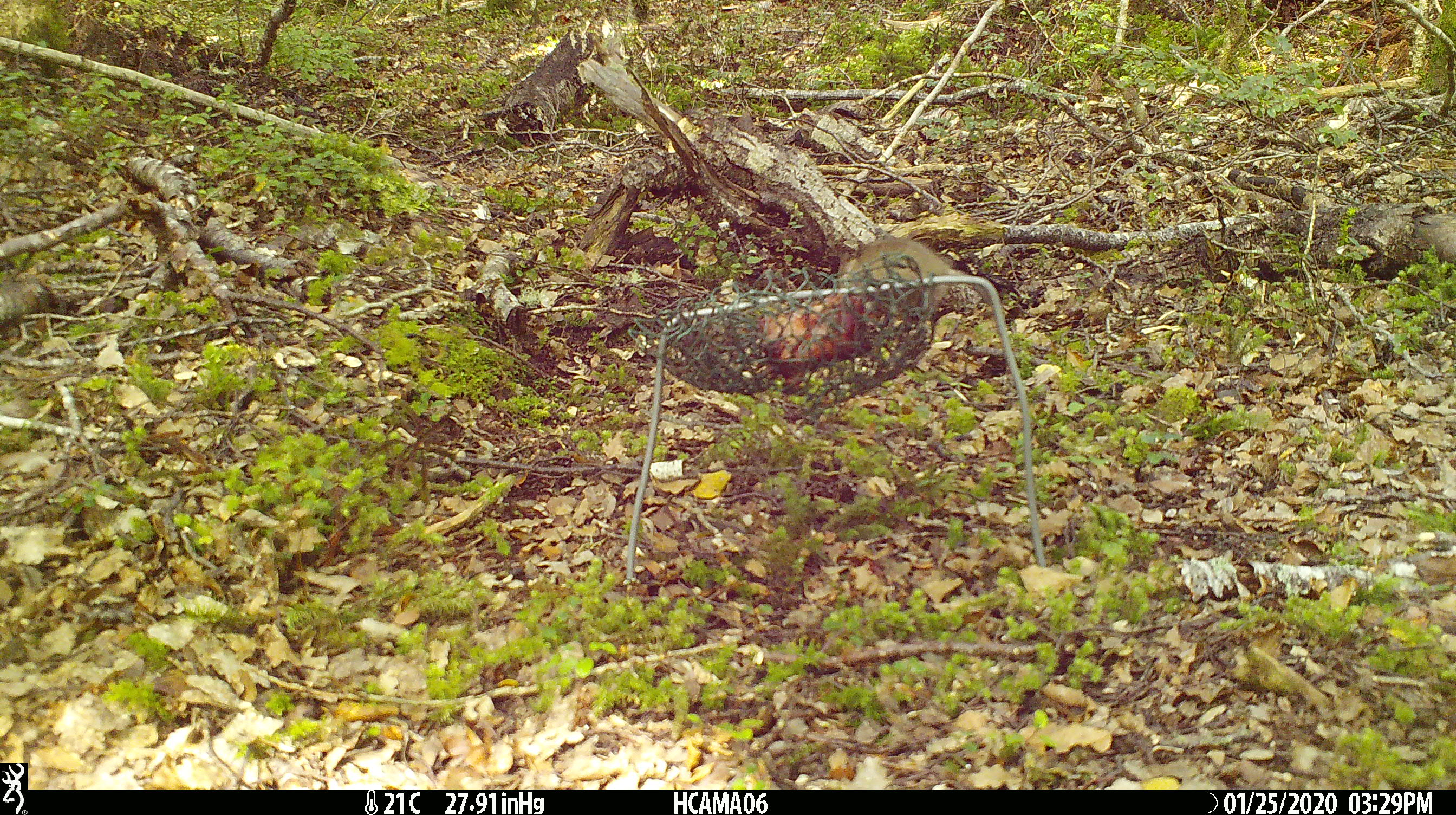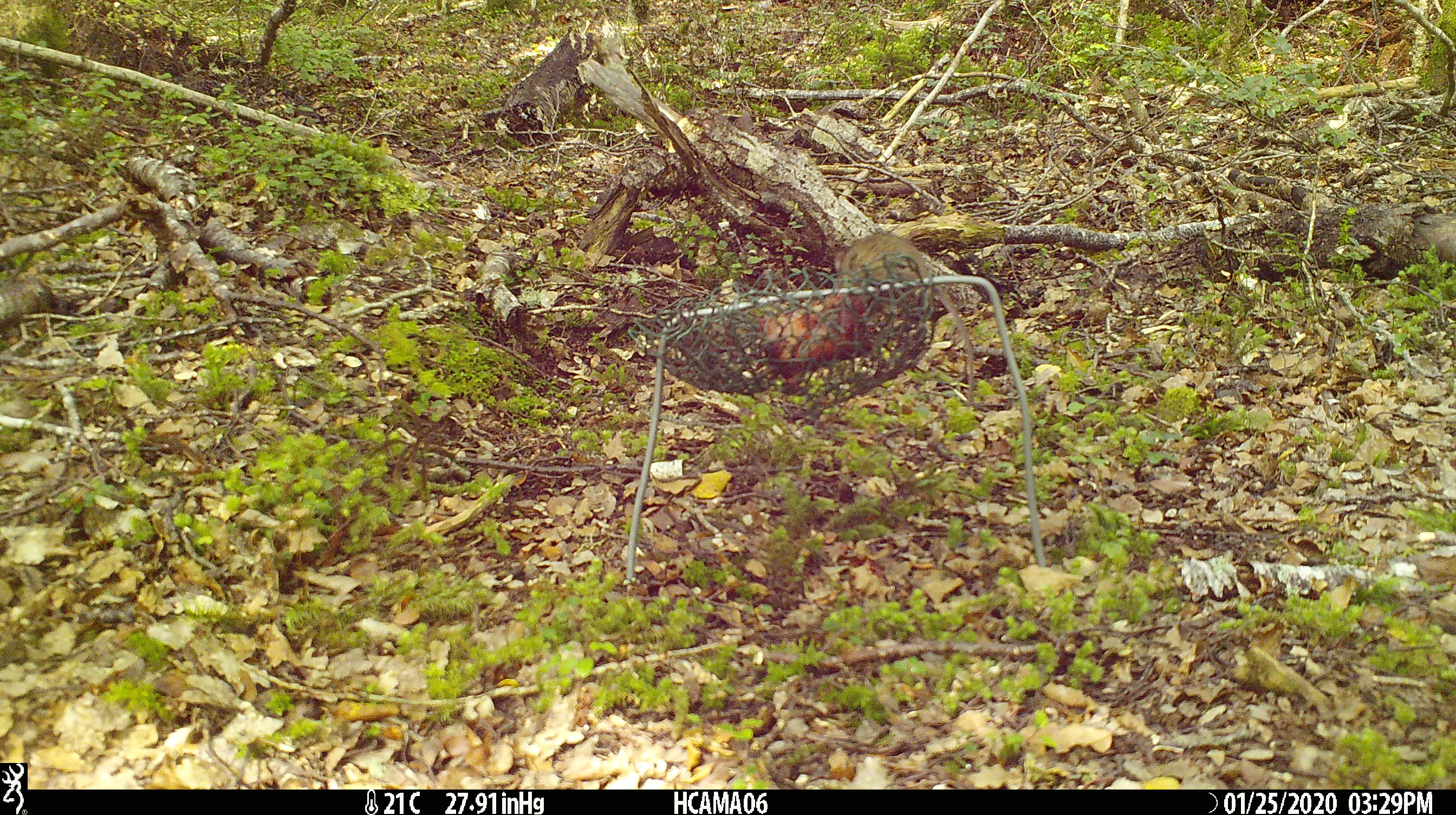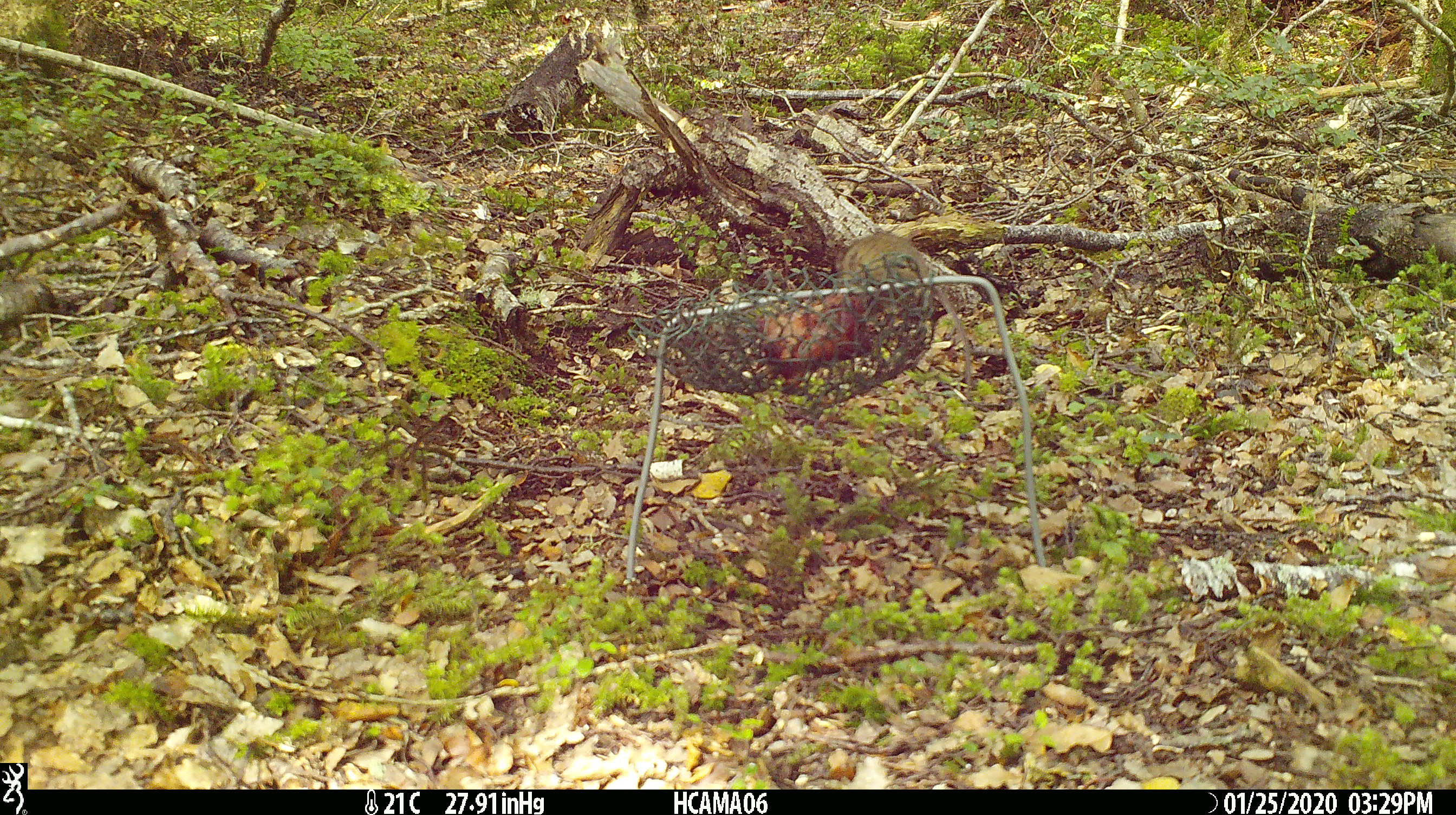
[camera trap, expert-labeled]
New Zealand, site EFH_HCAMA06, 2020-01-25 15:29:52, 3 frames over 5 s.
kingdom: Animalia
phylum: Chordata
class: Mammalia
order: Rodentia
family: Muridae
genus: Mus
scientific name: Mus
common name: mouse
Mouse (Mus).